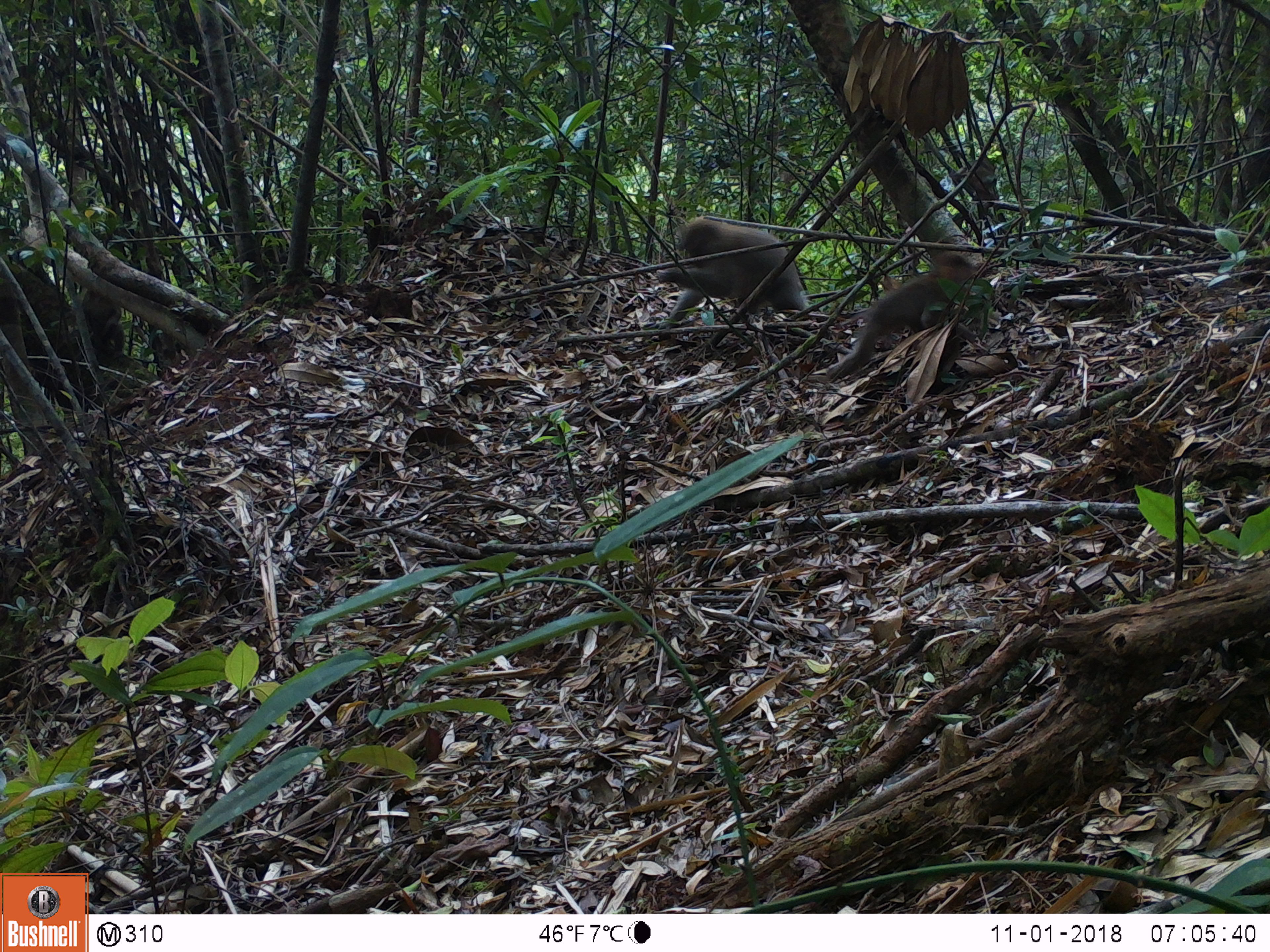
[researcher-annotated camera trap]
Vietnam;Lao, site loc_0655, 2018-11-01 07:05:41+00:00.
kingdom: Animalia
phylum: Chordata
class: Mammalia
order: Primates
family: Cercopithecidae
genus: Macaca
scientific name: Macaca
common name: macaques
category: assam or rhesus macaque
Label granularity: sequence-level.